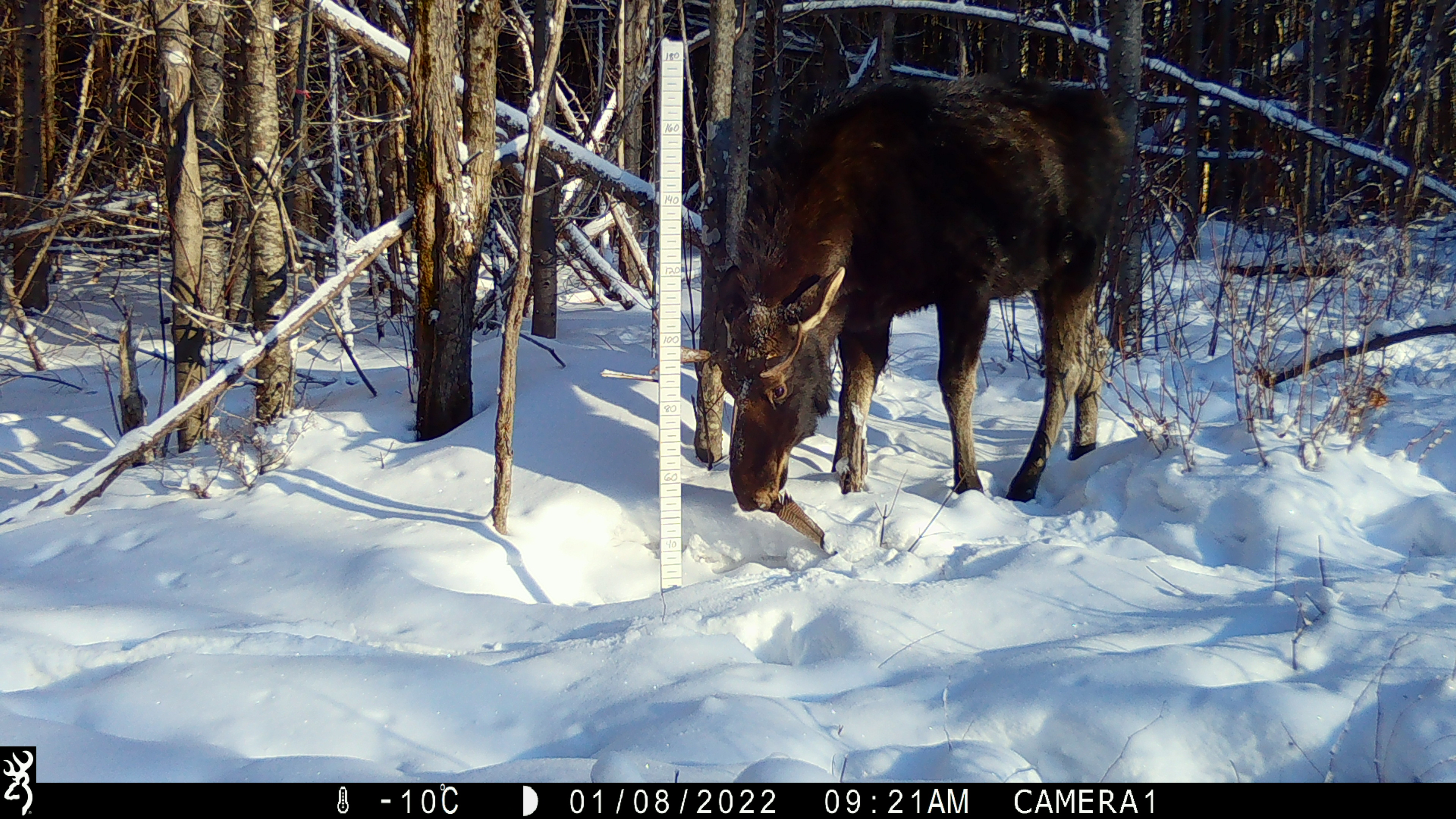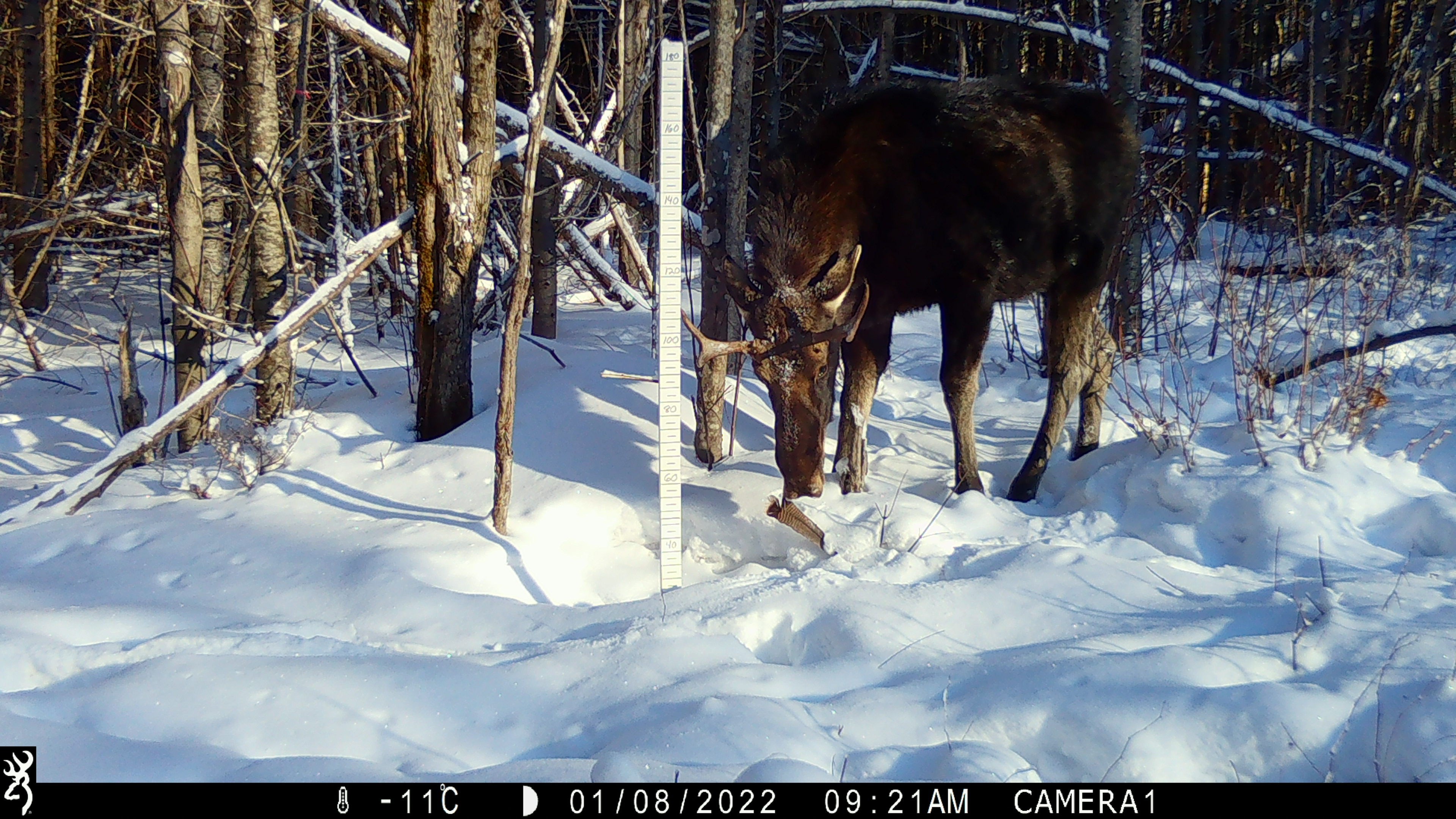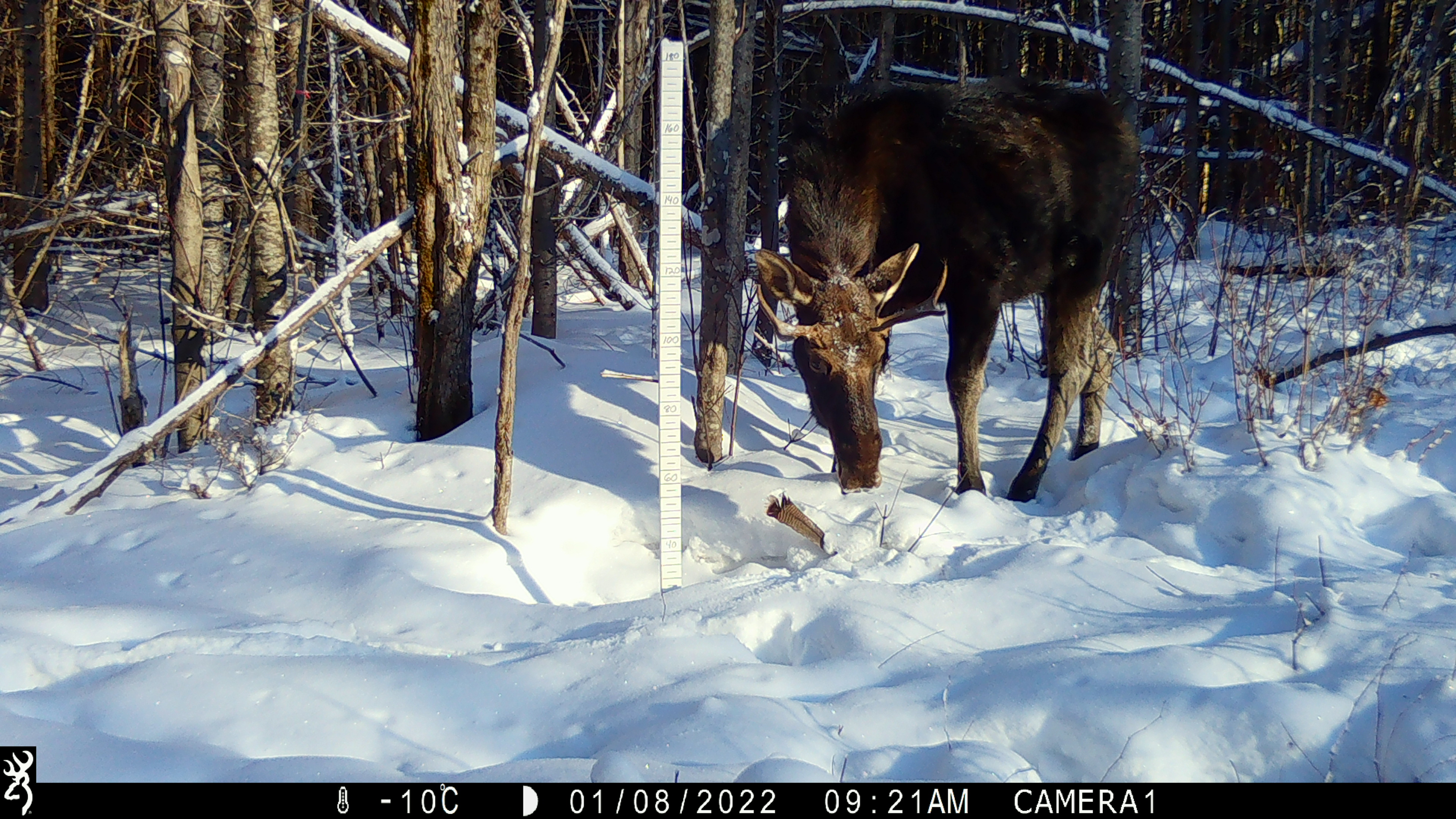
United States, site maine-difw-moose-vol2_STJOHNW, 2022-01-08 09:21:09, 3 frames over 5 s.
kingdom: Animalia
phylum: Chordata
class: Mammalia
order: Artiodactyla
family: Cervidae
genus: Alces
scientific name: Alces alces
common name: moose